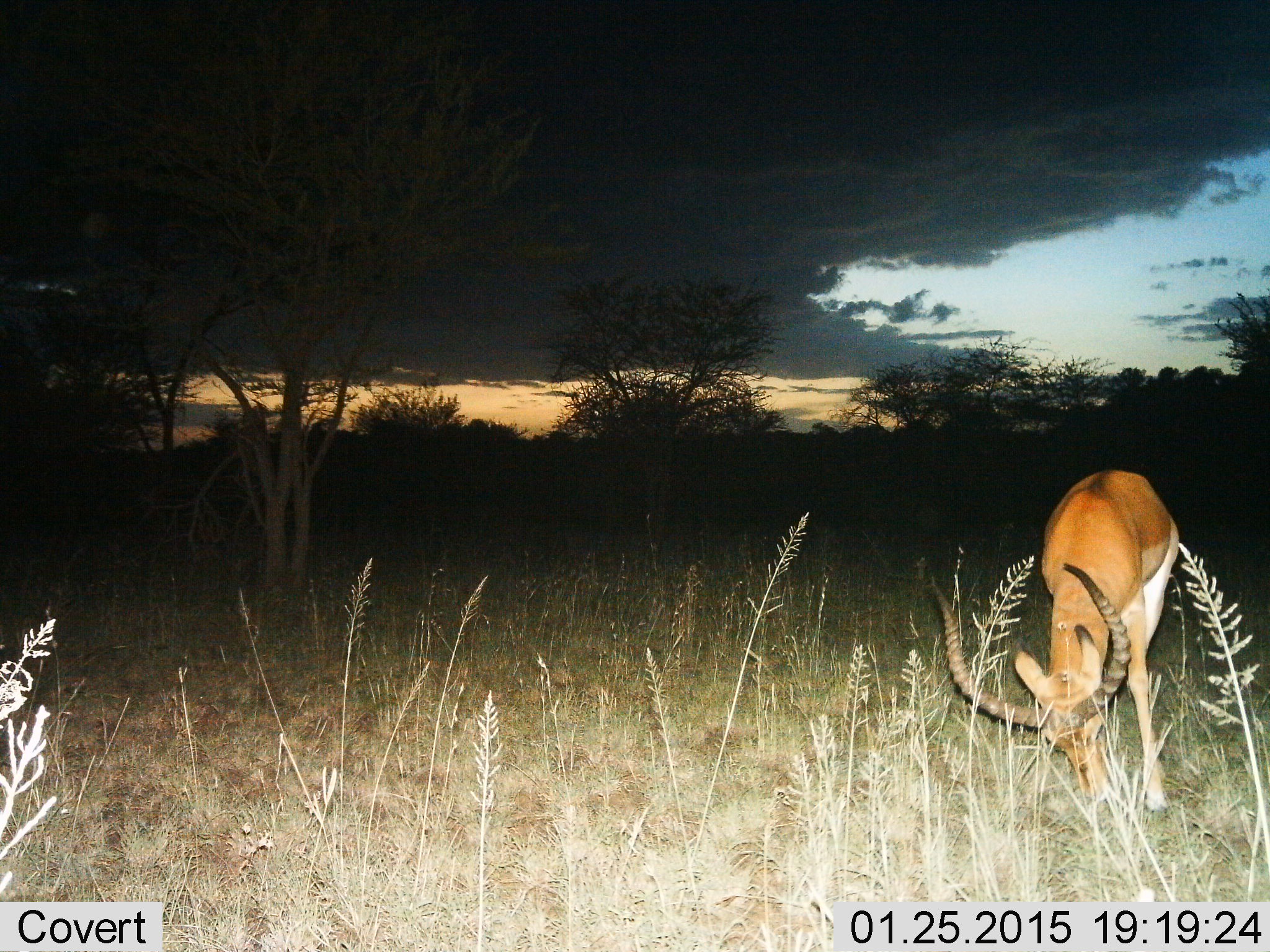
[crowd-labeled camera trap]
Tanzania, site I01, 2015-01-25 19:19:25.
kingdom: Animalia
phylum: Chordata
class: Mammalia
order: Artiodactyla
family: Bovidae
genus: Aepyceros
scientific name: Aepyceros melampus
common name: impala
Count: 1.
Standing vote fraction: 0%.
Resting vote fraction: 0%.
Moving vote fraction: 0%.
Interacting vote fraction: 0%.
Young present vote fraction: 0%.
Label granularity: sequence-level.